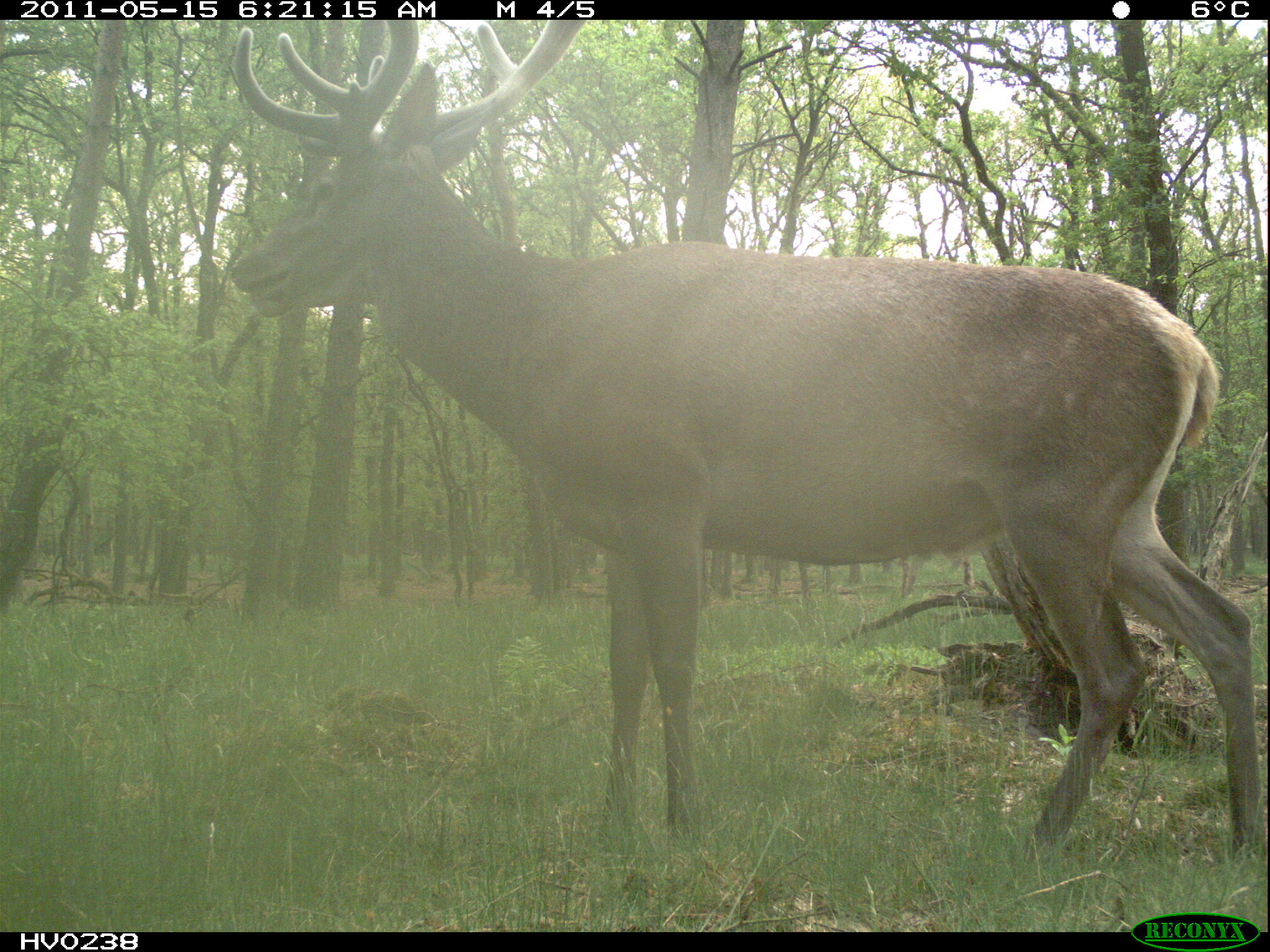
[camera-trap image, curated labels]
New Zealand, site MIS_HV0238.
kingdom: Animalia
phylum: Chordata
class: Mammalia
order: Artiodactyla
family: Cervidae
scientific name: Cervidae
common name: deer